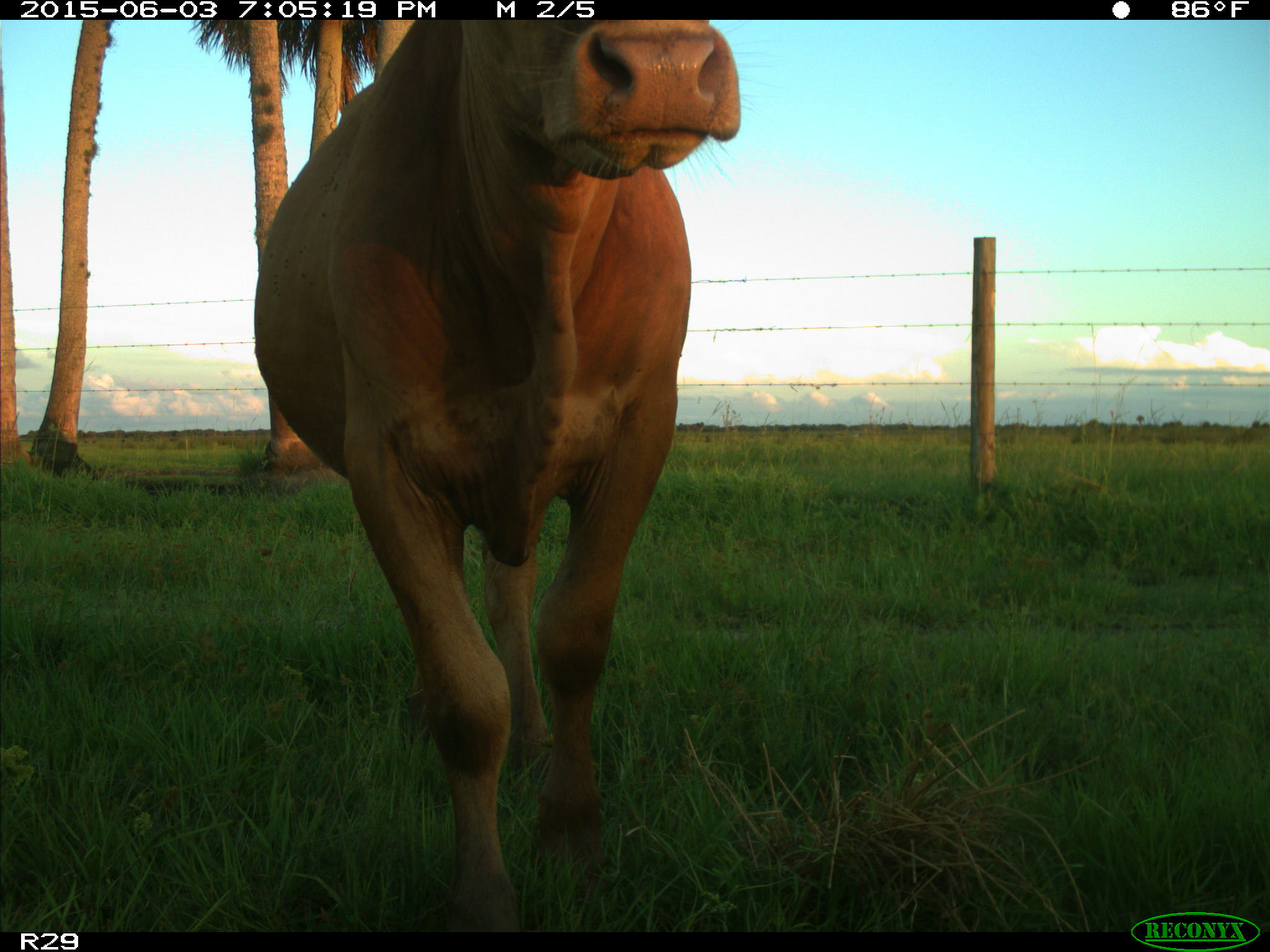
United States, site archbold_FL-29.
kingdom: Animalia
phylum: Chordata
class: Mammalia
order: Artiodactyla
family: Bovidae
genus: Bos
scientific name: Bos taurus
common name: domestic cow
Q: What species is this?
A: Bos taurus (domestic cow).